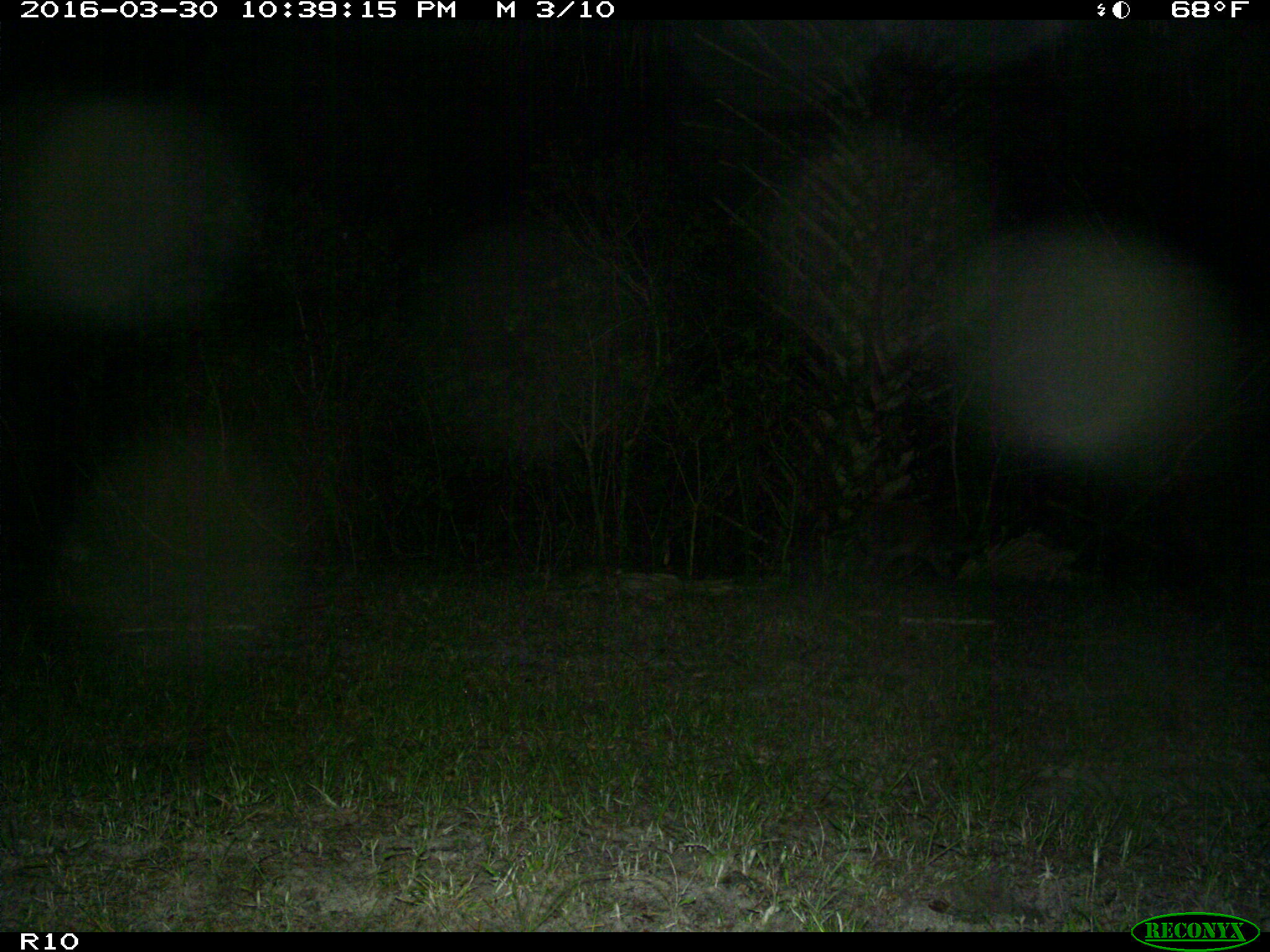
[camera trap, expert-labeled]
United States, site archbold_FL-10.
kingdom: Animalia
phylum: Chordata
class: Mammalia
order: Carnivora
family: Procyonidae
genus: Procyon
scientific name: Procyon lotor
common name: common raccoon